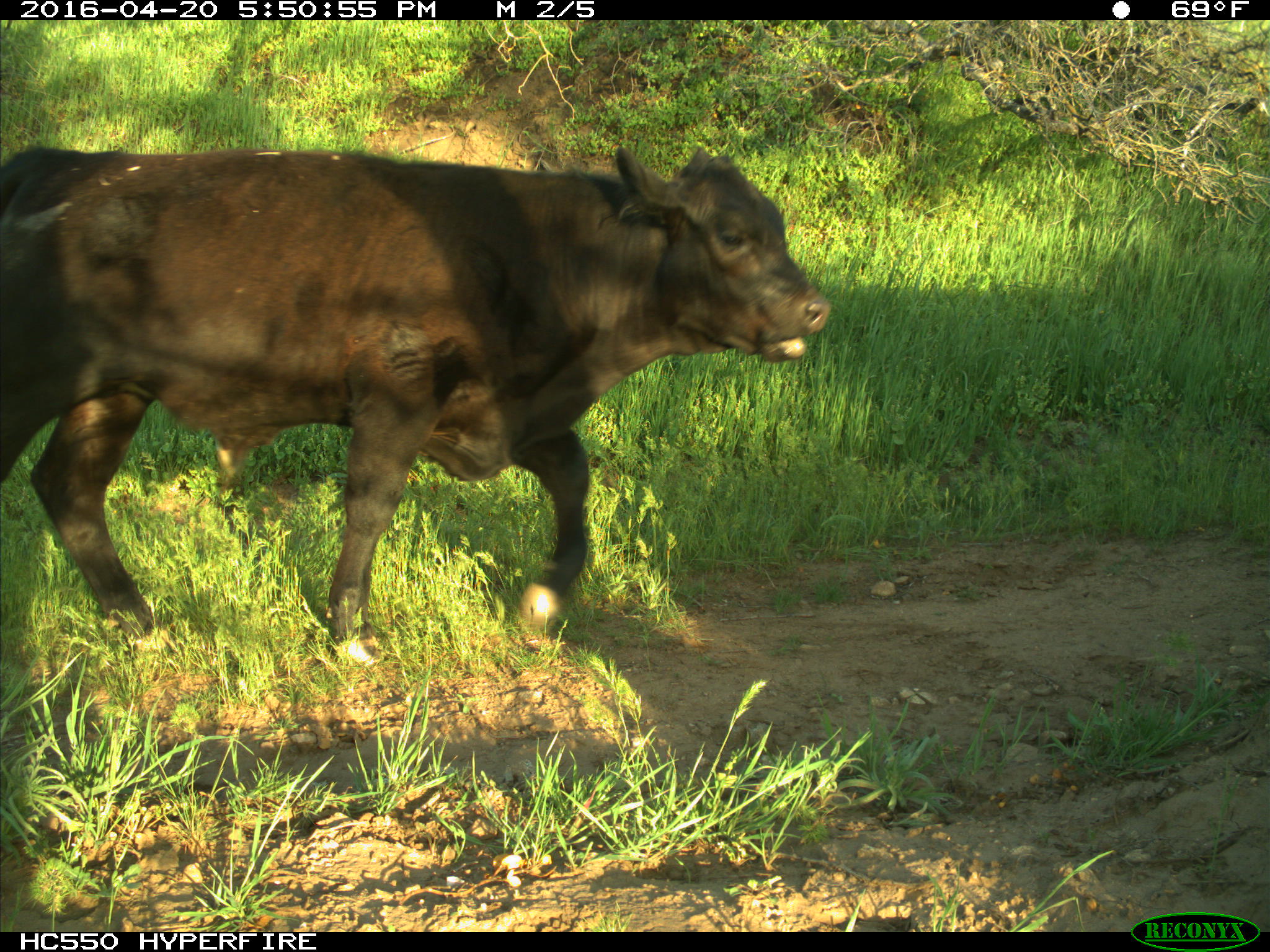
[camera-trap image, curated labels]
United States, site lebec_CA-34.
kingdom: Animalia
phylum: Chordata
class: Mammalia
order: Artiodactyla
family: Bovidae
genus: Bos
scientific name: Bos taurus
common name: domestic cow